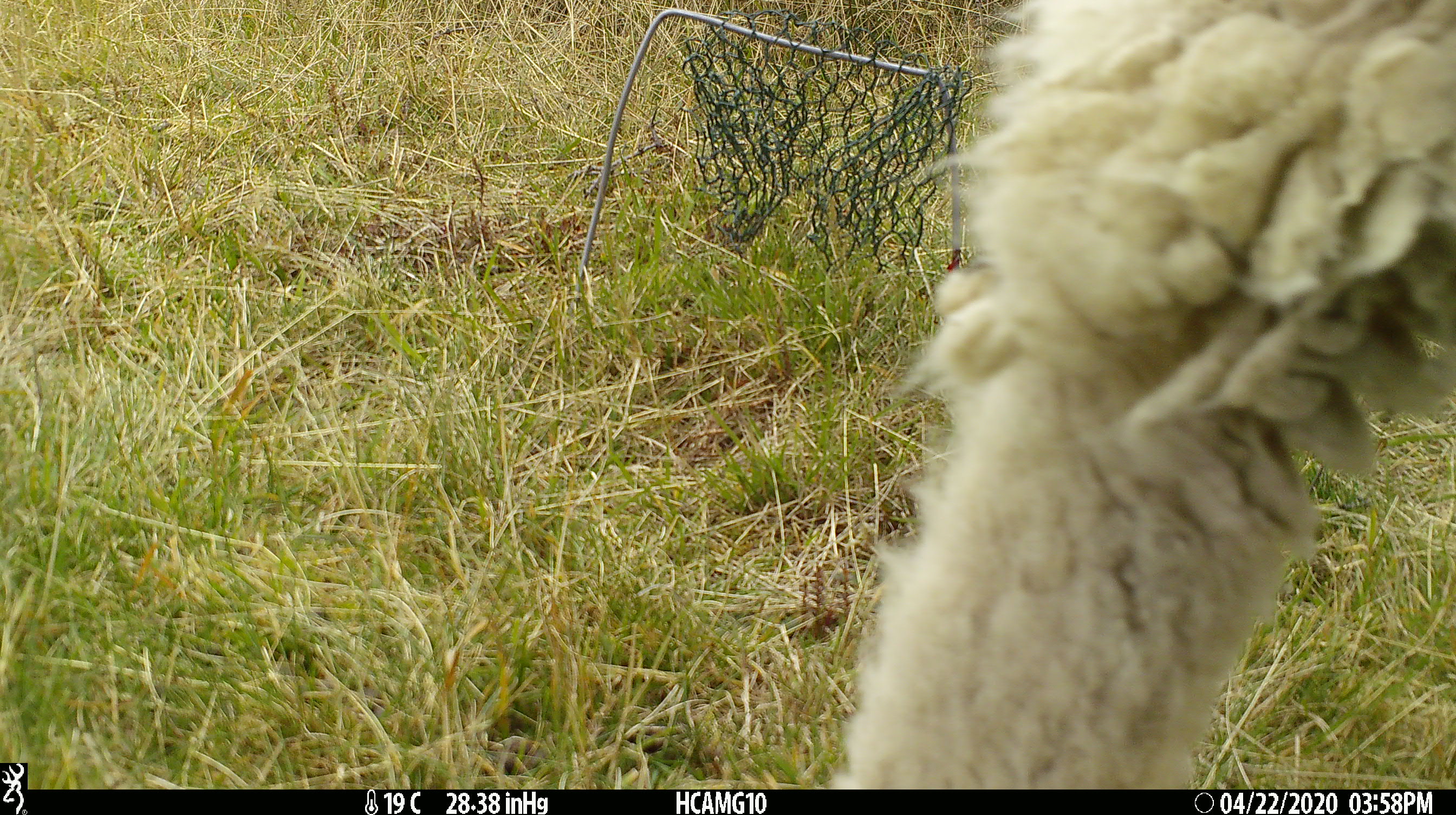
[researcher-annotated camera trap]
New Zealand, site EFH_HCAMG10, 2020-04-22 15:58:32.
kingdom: Animalia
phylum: Chordata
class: Mammalia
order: Artiodactyla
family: Bovidae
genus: Ovis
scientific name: Ovis aries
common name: domestic sheep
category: sheep